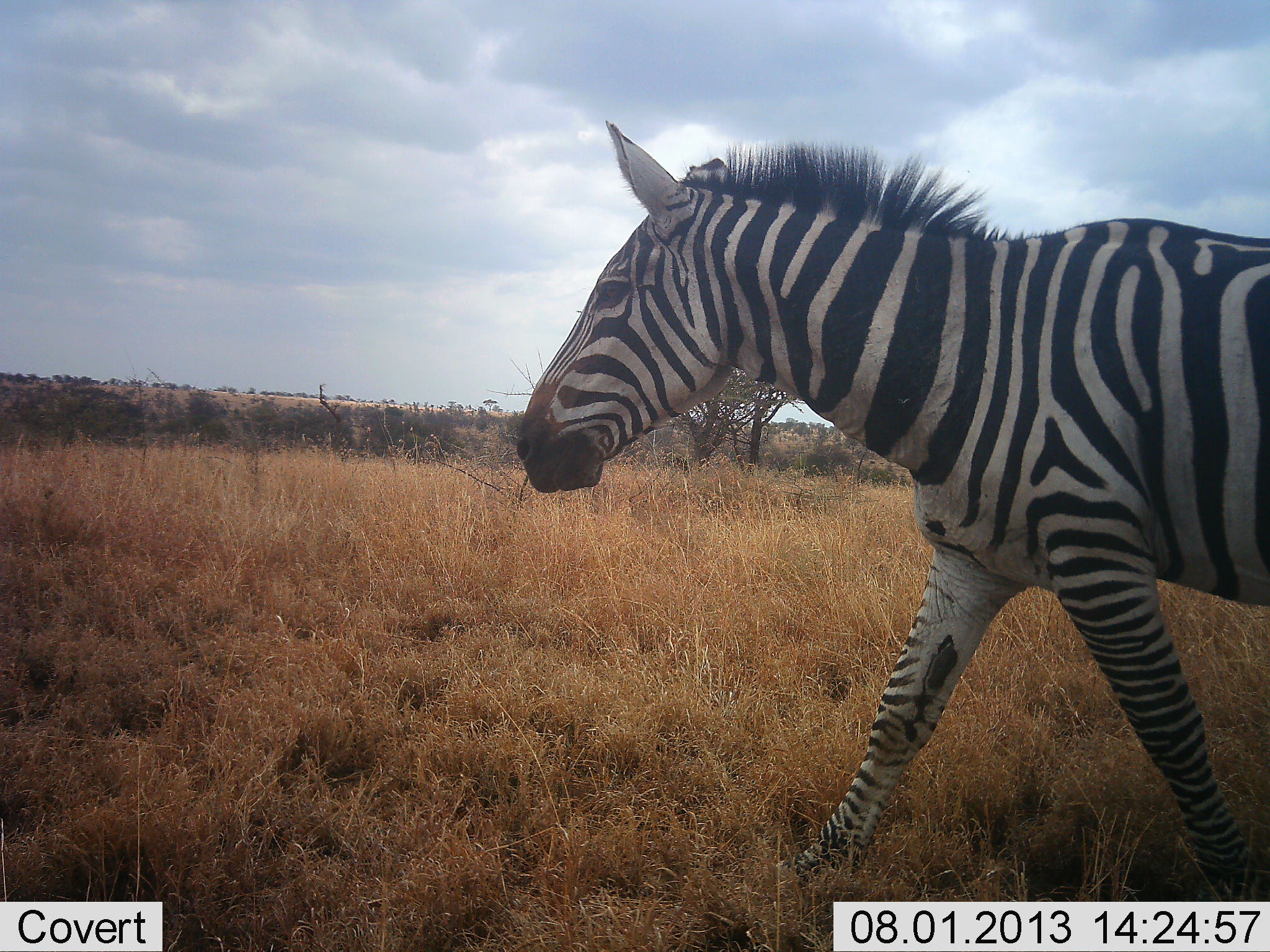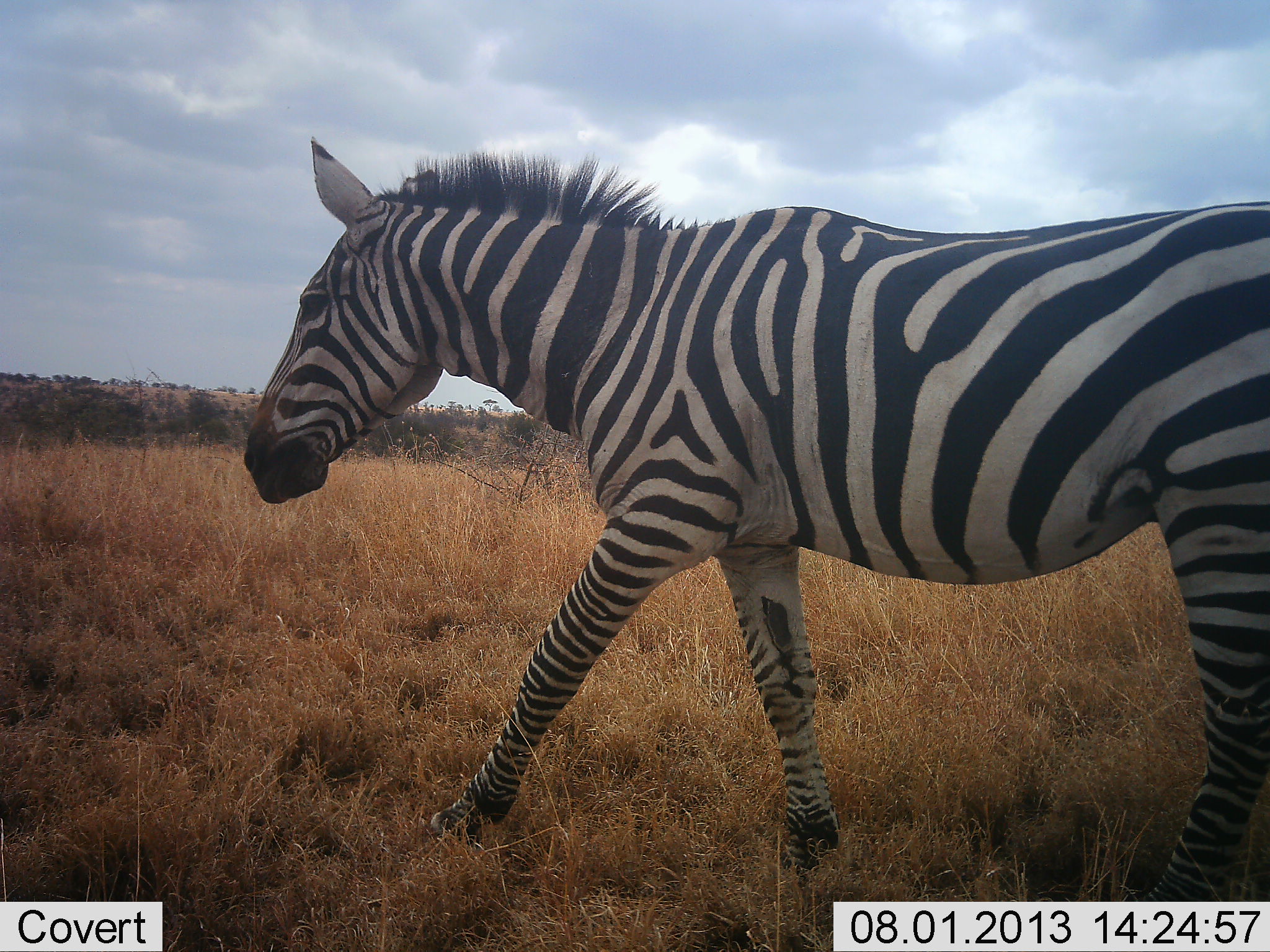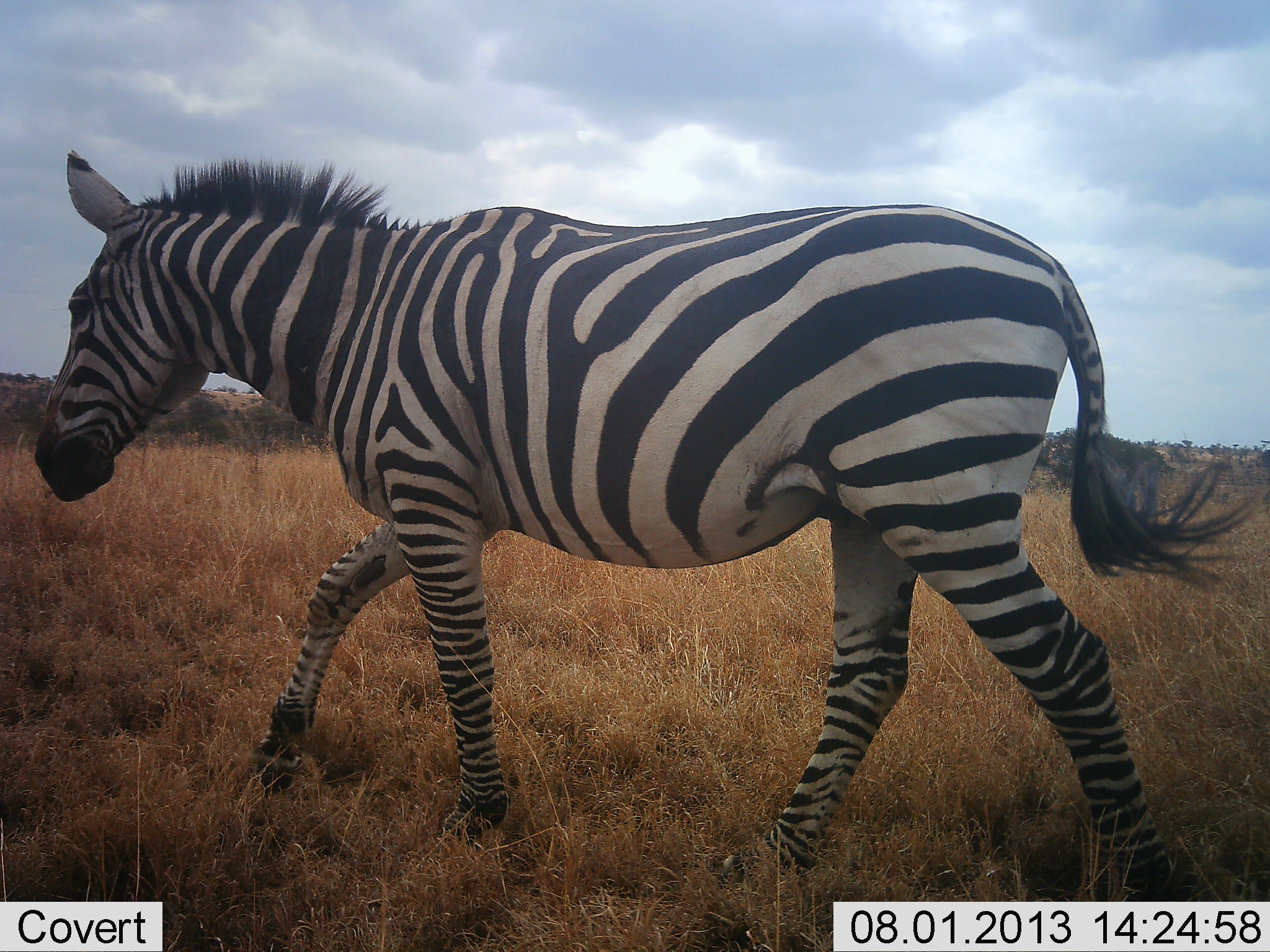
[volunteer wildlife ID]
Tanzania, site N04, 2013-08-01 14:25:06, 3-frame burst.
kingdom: Animalia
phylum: Chordata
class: Mammalia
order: Perissodactyla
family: Equidae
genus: Equus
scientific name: Equus quagga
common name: plains zebra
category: zebra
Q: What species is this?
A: Zebra (plains zebra) (Equus quagga).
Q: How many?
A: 1.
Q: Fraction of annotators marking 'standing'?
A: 6%.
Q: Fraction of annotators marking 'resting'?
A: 0%.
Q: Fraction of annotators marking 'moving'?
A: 100%.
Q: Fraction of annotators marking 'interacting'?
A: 0%.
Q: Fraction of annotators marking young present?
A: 0%.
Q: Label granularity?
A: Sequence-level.